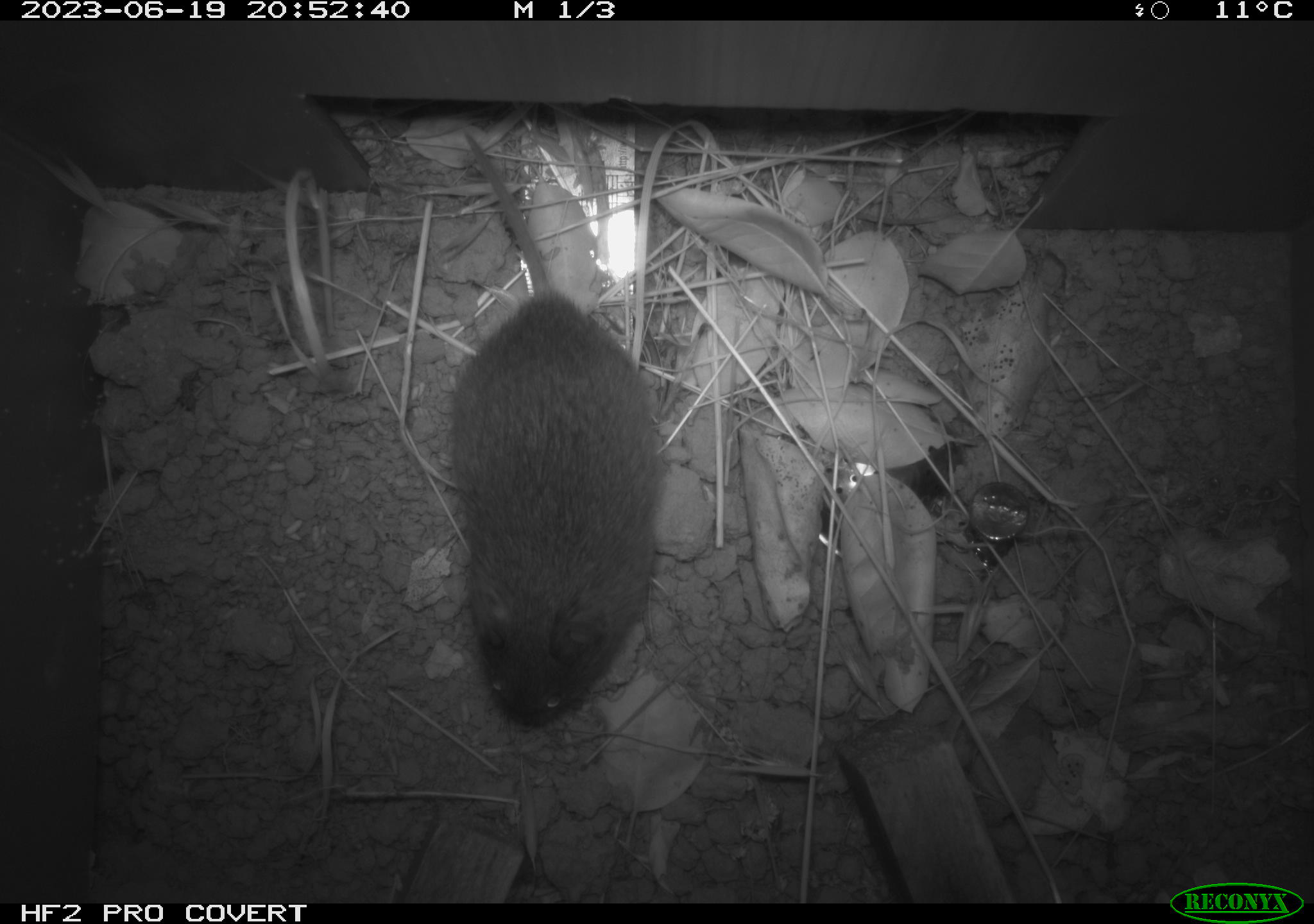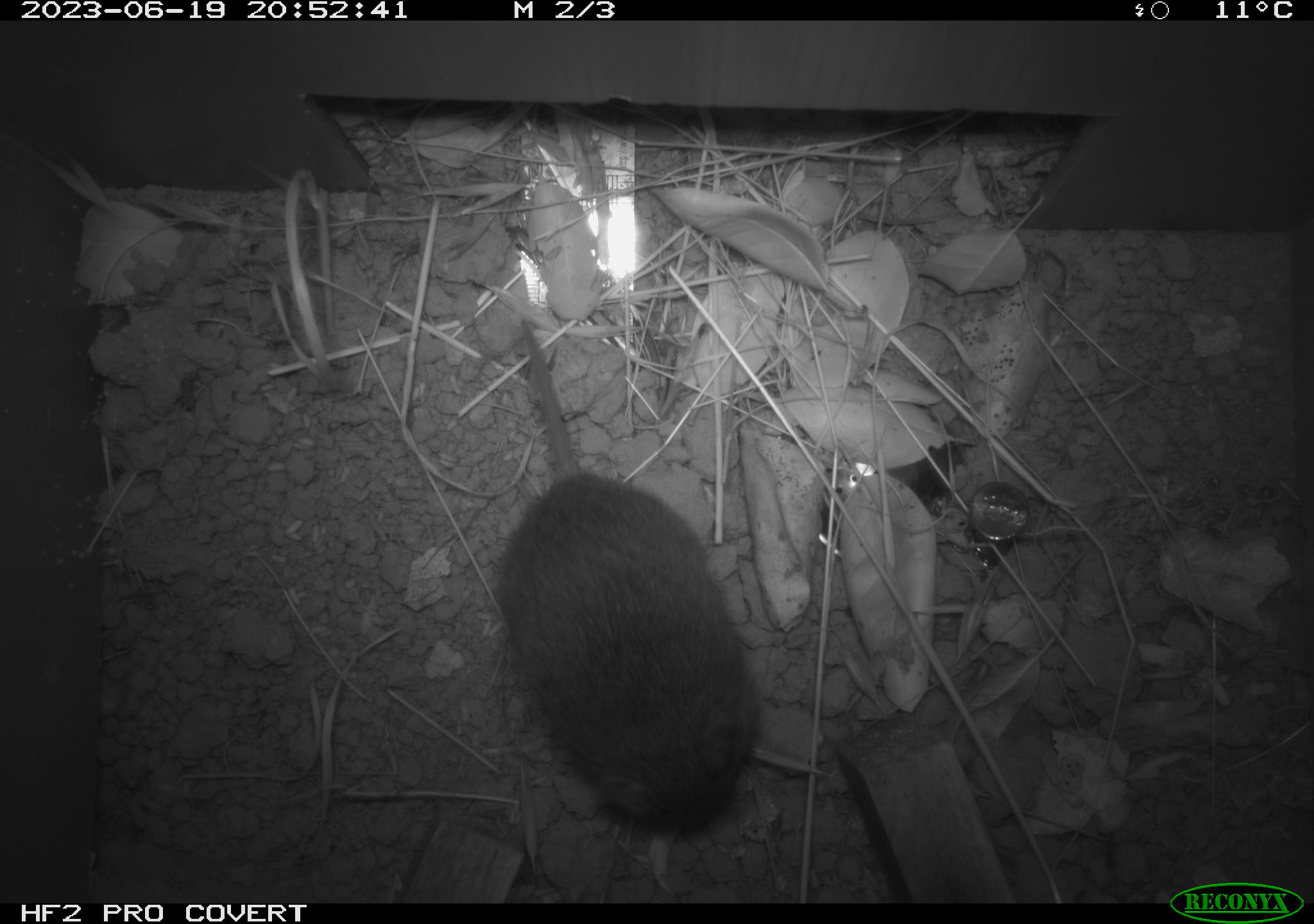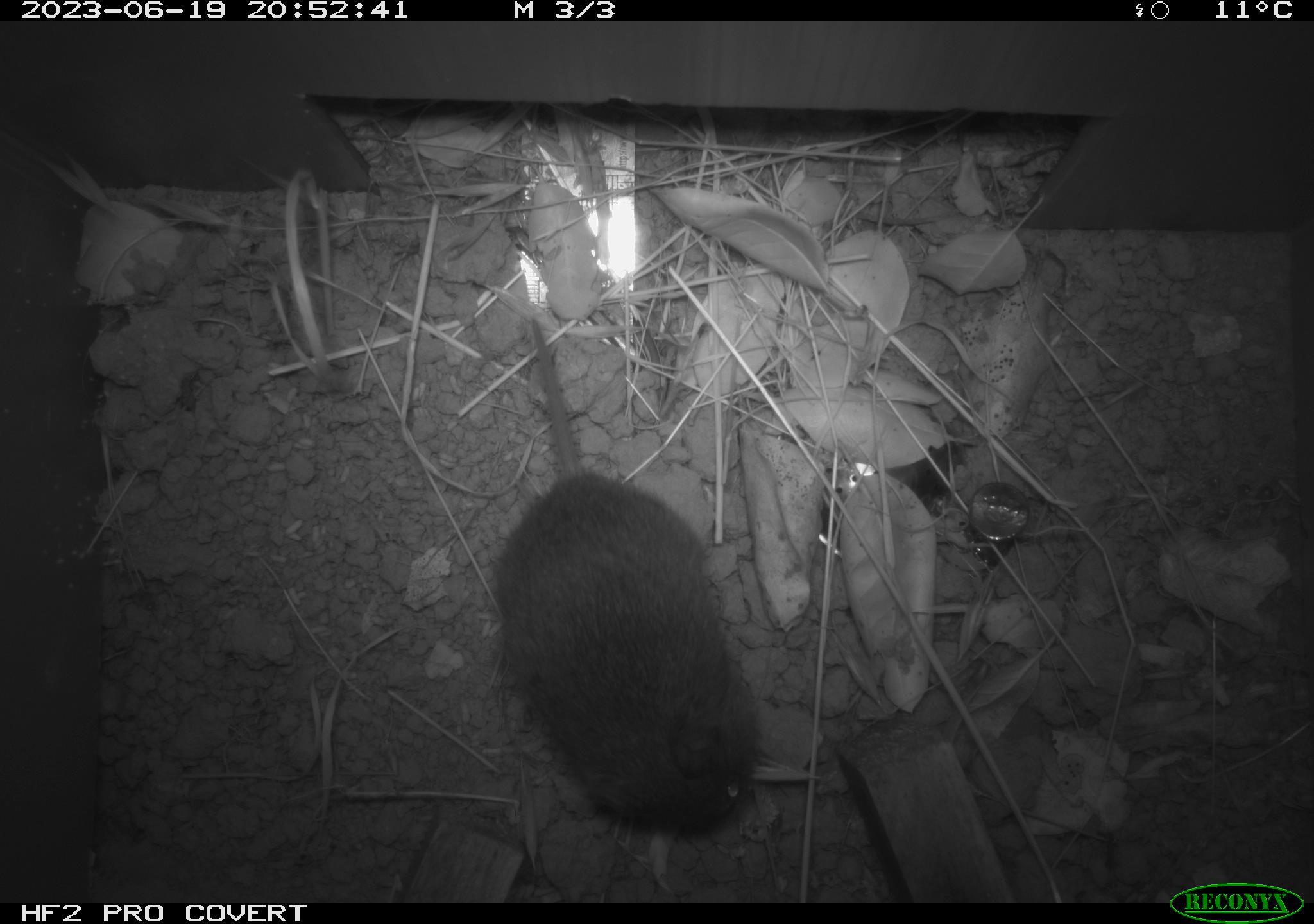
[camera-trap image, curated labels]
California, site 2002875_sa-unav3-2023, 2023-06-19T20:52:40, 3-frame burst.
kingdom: Animalia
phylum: Chordata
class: Mammalia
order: Rodentia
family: Cricetidae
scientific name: Arvicolinae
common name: voles, lemmings, and muskrats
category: arvicolinae subfamily